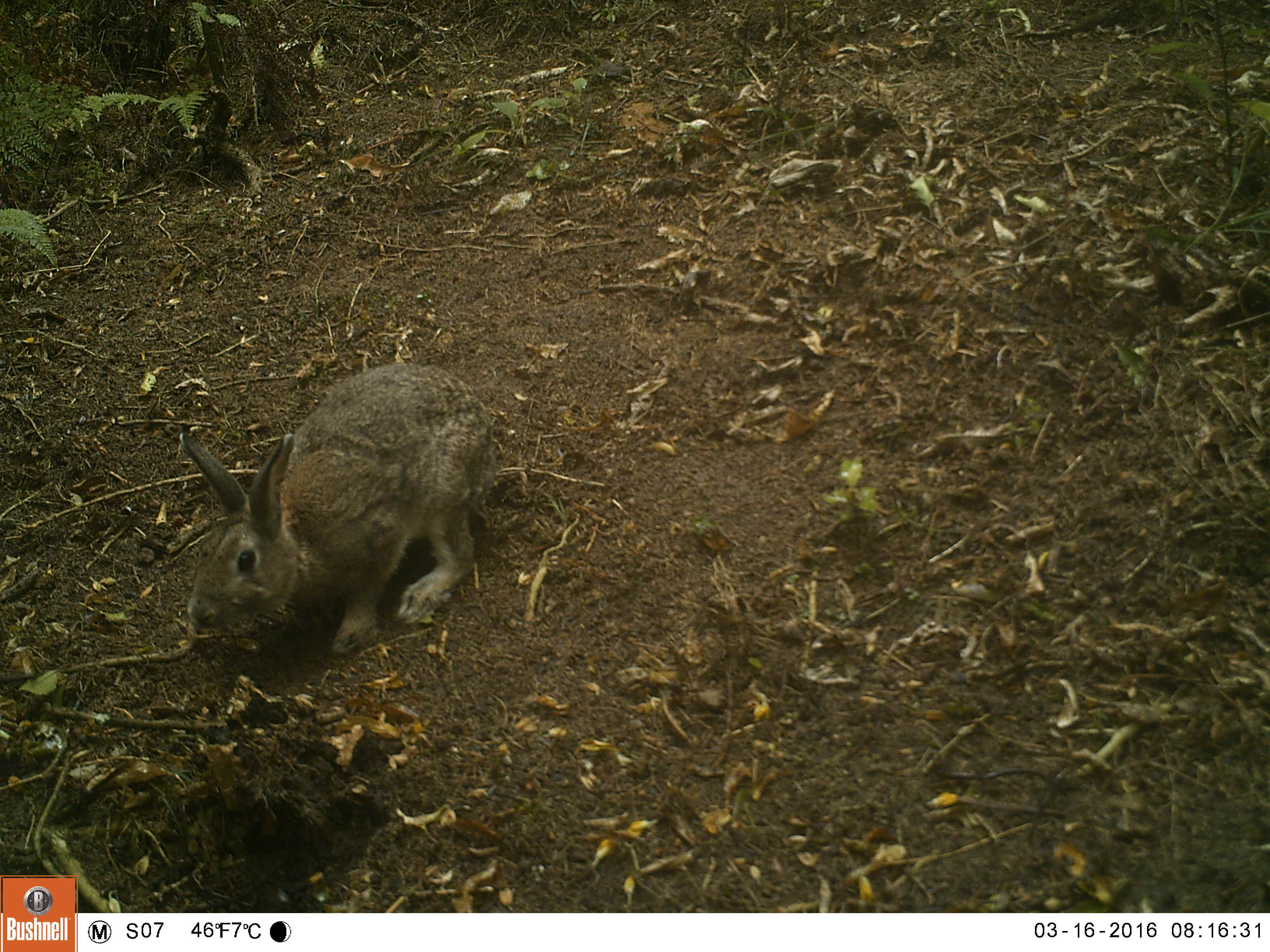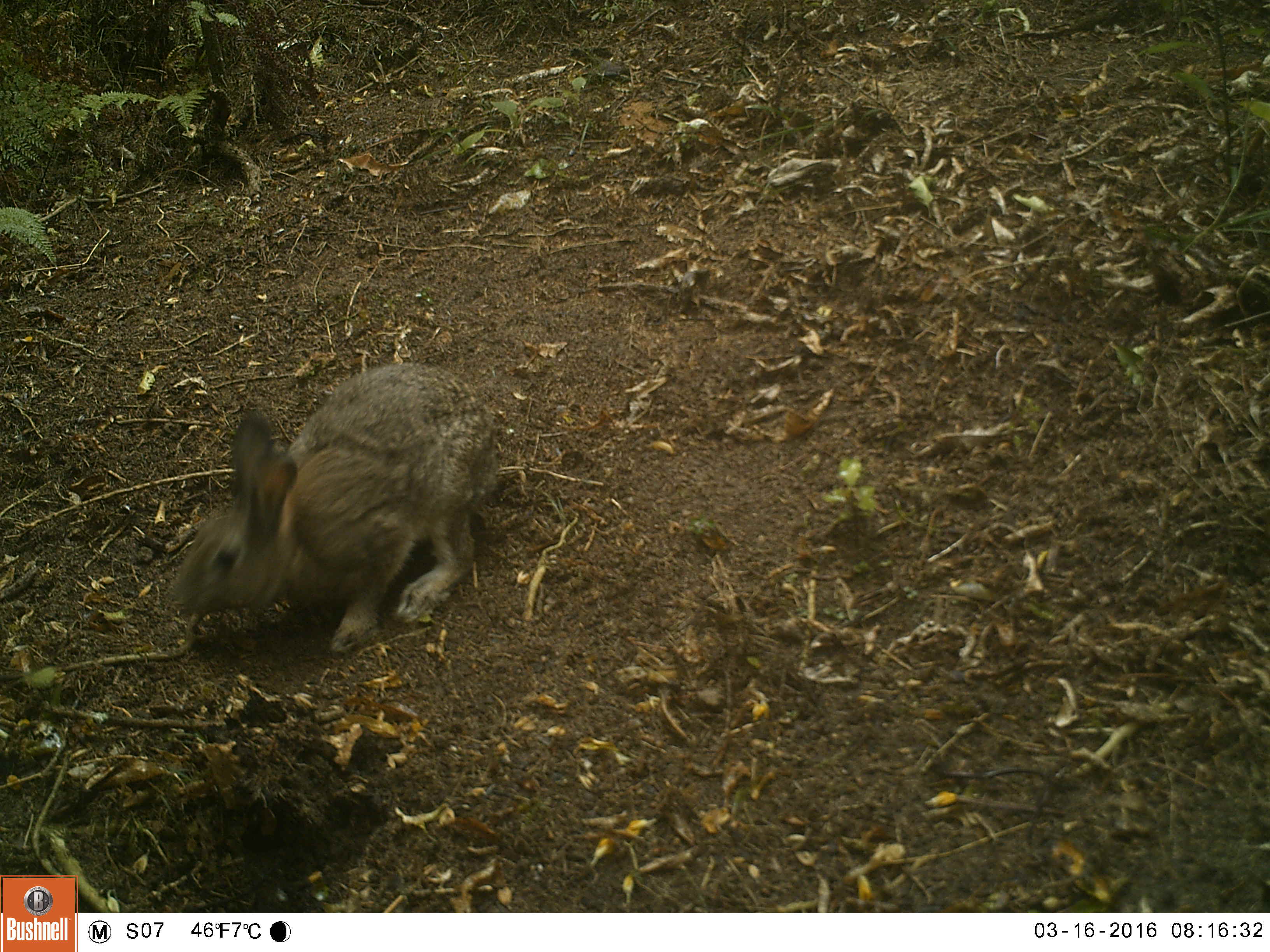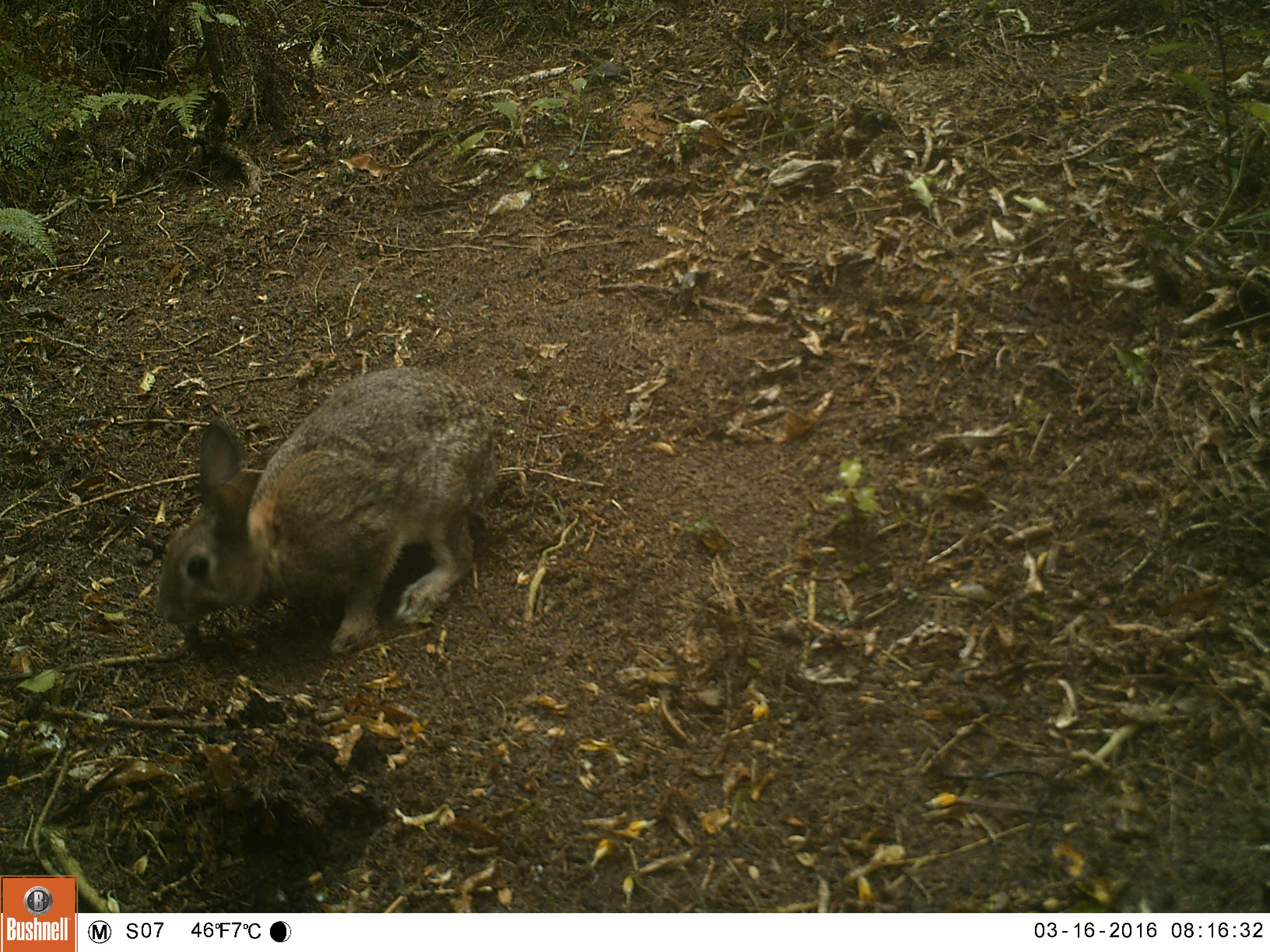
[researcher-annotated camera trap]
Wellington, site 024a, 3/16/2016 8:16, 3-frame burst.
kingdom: Animalia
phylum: Chordata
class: Mammalia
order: Lagomorpha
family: Leporidae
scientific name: Leporidae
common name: rabbit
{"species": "rabbit (Leporidae)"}